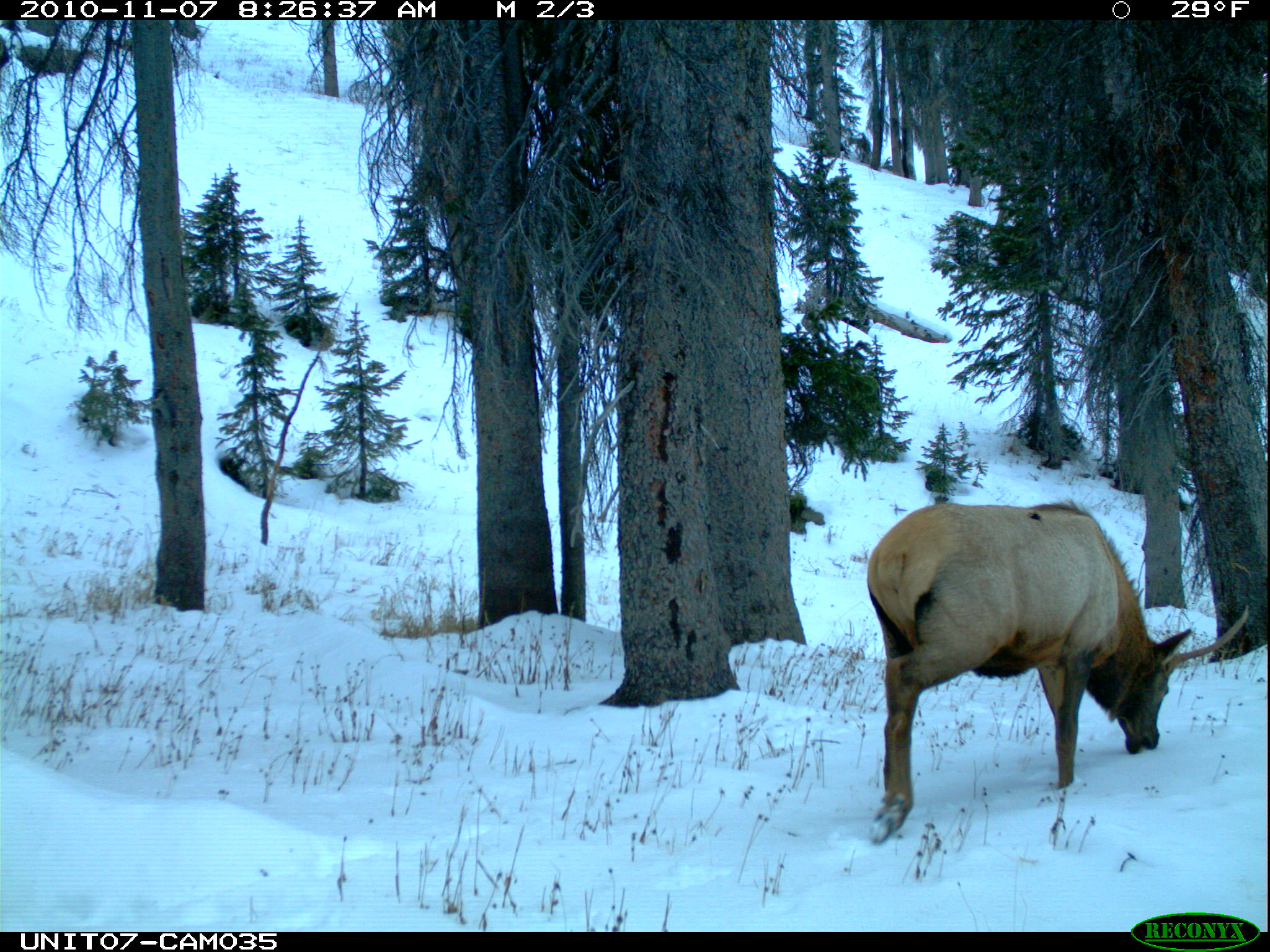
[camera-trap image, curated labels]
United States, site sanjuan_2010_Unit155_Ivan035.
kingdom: Animalia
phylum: Chordata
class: Mammalia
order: Artiodactyla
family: Cervidae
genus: Cervus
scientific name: Cervus elaphus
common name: red deer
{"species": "Cervus elaphus (red deer)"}